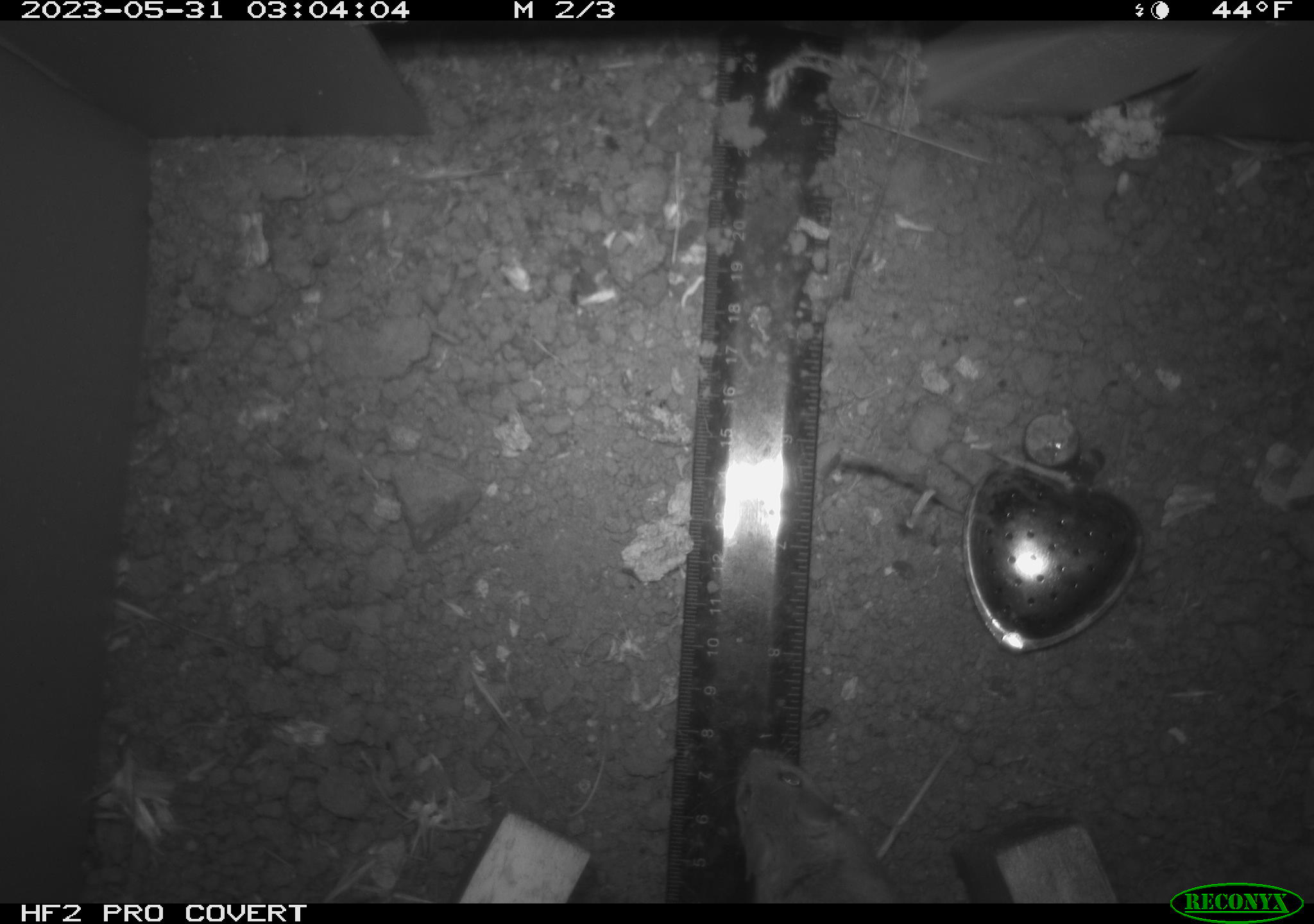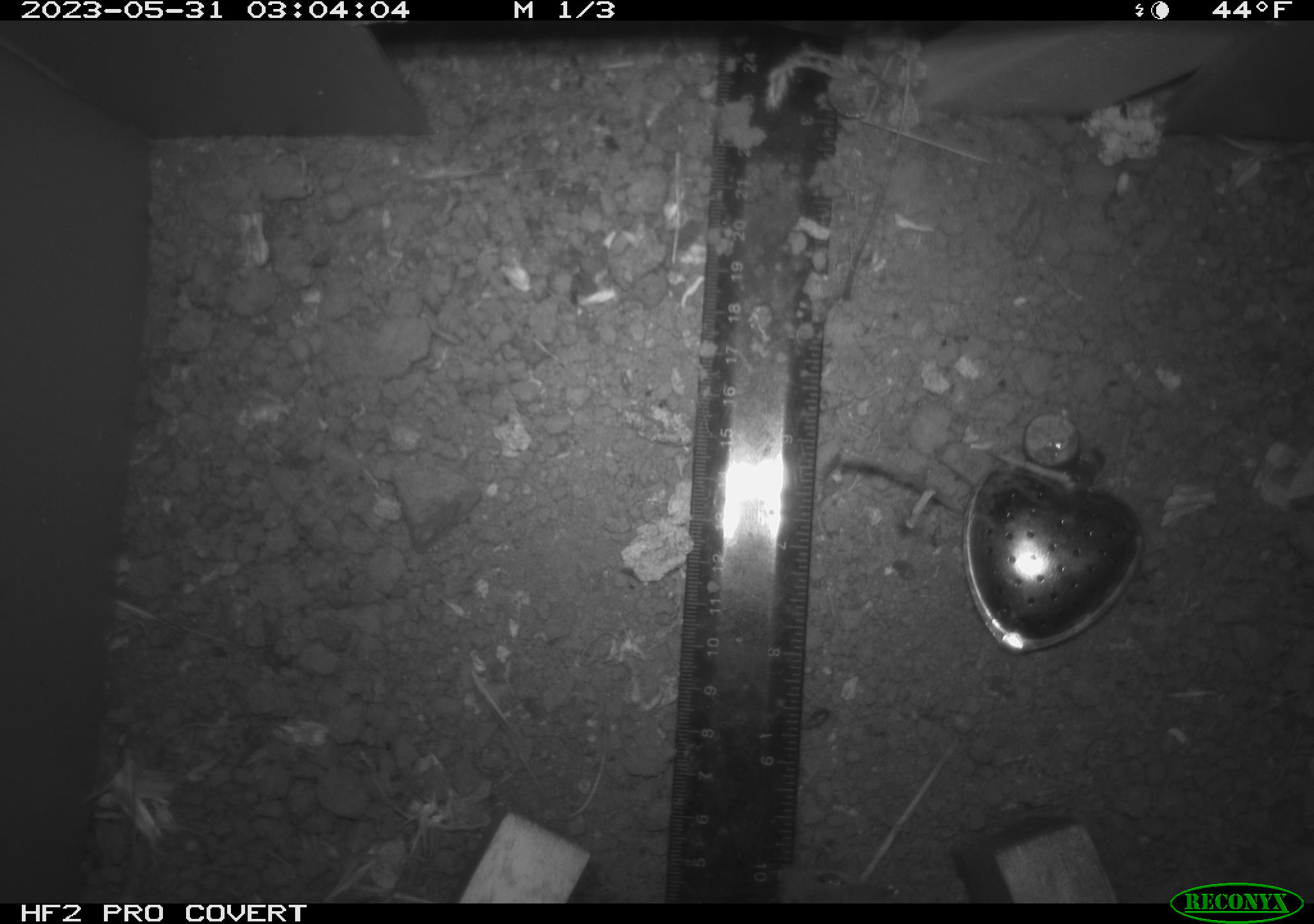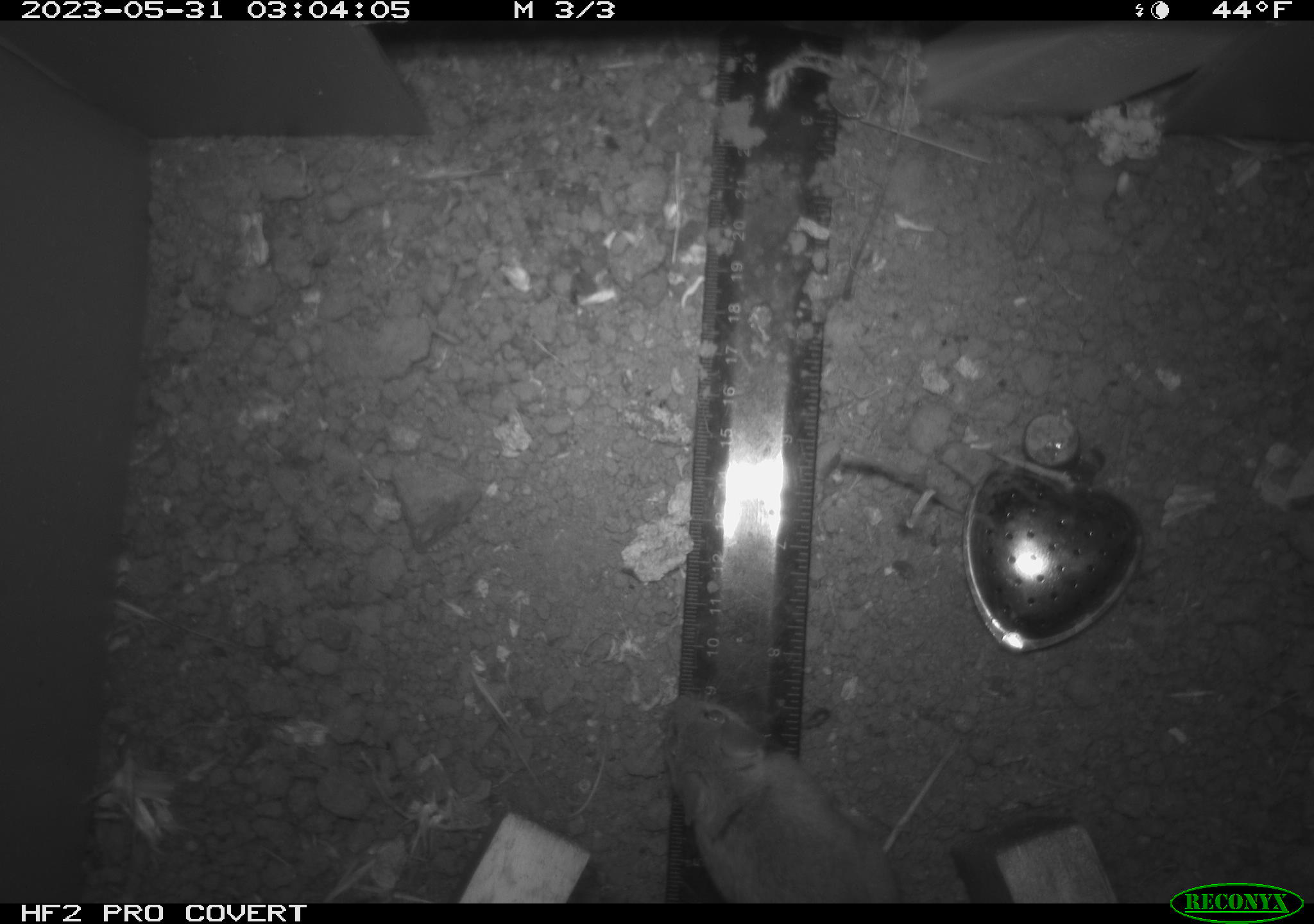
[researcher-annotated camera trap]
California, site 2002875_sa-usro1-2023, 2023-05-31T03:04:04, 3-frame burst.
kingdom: Animalia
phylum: Chordata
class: Mammalia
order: Rodentia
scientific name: Rodentia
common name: mouse species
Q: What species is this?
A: Mouse species (Rodentia).